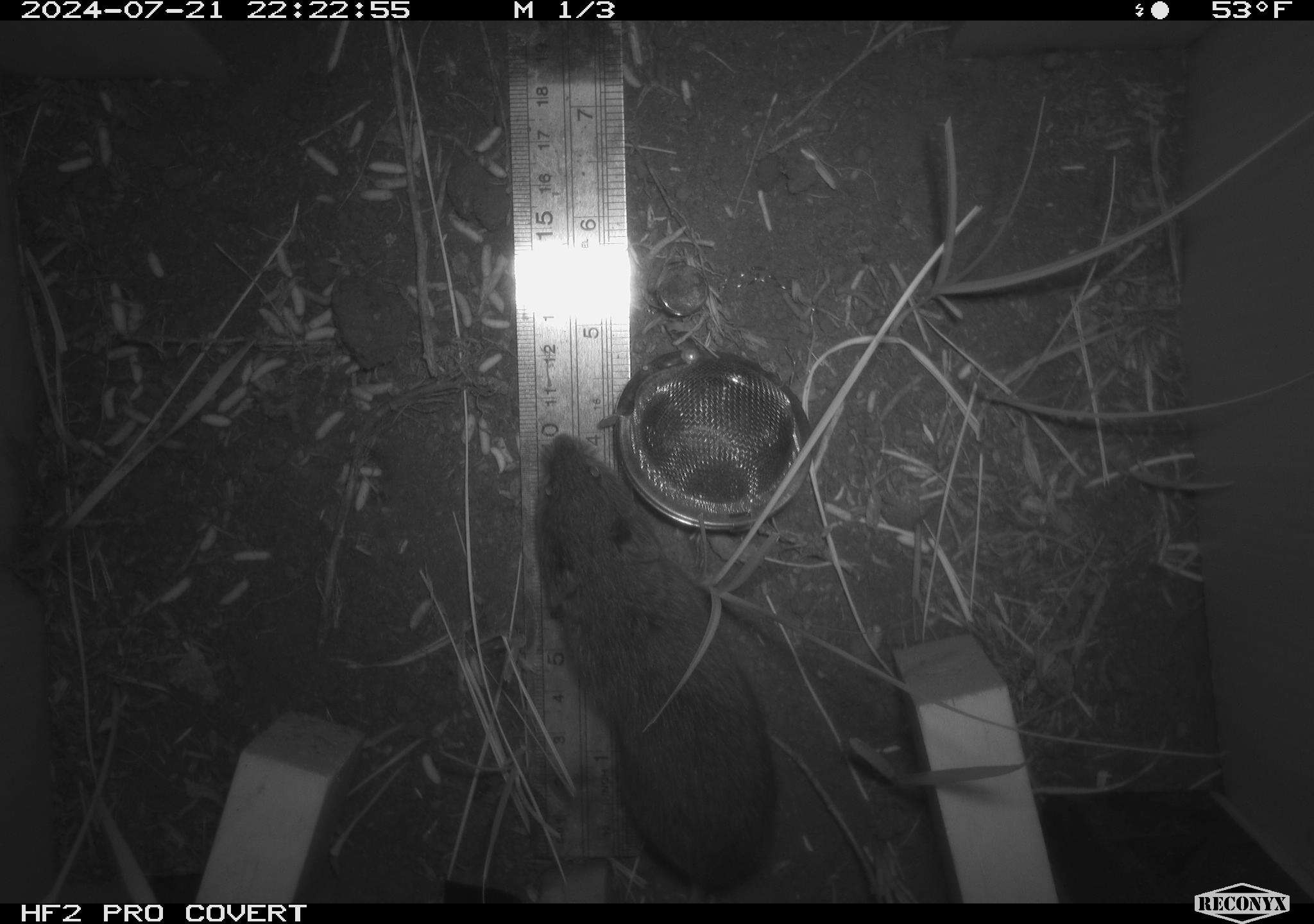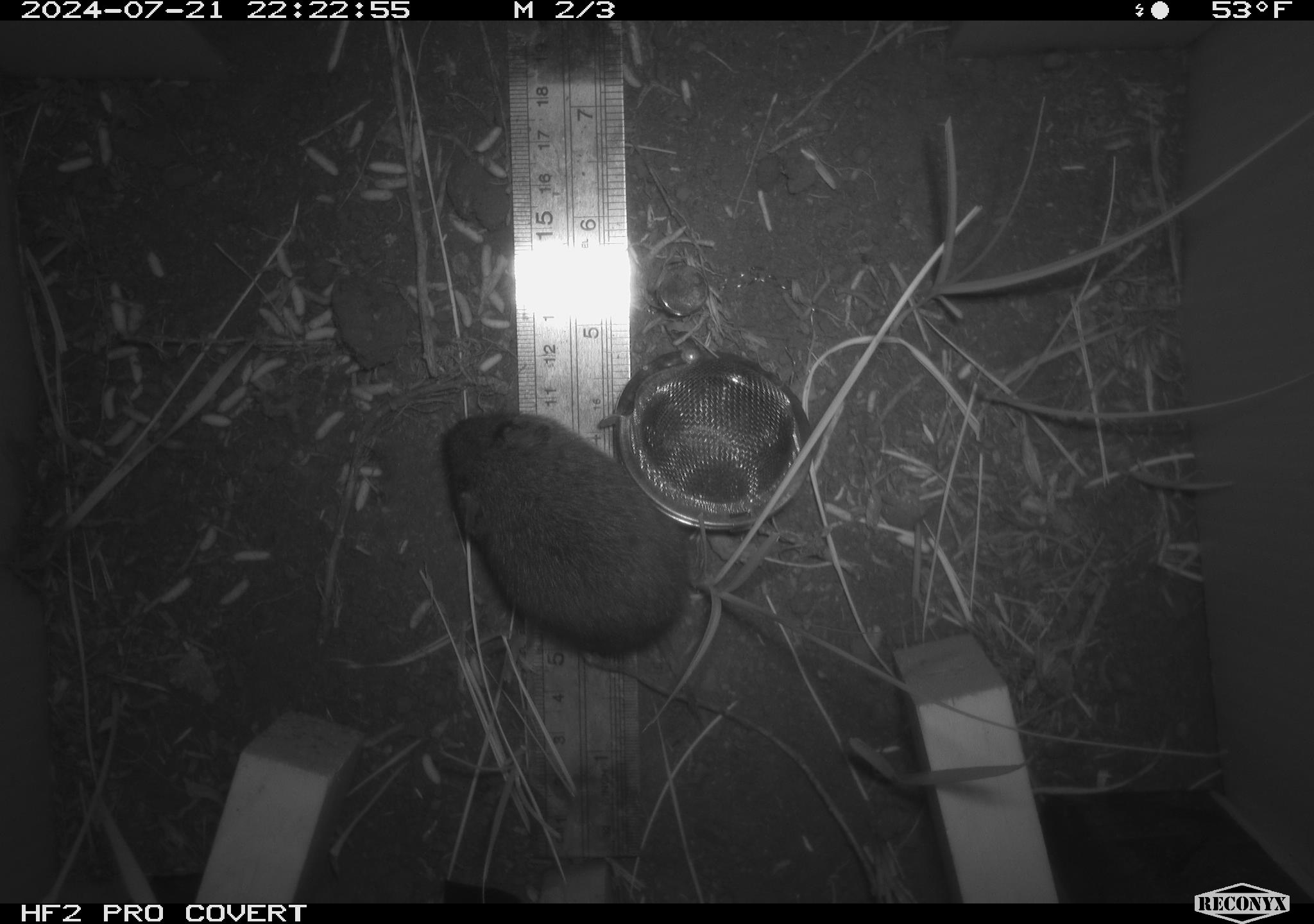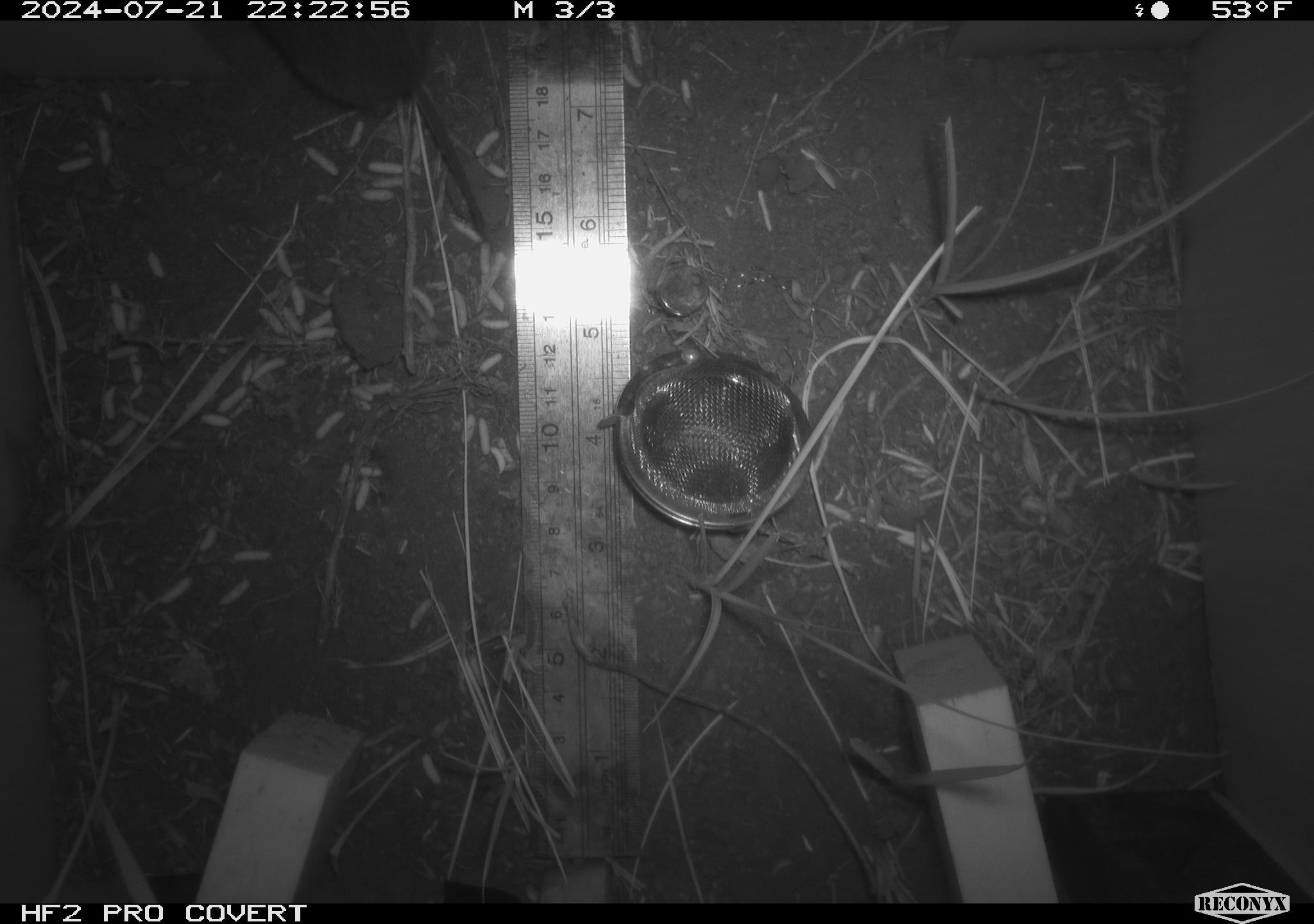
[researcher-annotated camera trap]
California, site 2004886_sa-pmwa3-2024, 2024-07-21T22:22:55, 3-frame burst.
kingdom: Animalia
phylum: Chordata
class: Mammalia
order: Rodentia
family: Cricetidae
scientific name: Arvicolinae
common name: voles, lemmings, and muskrats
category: arvicolinae subfamily